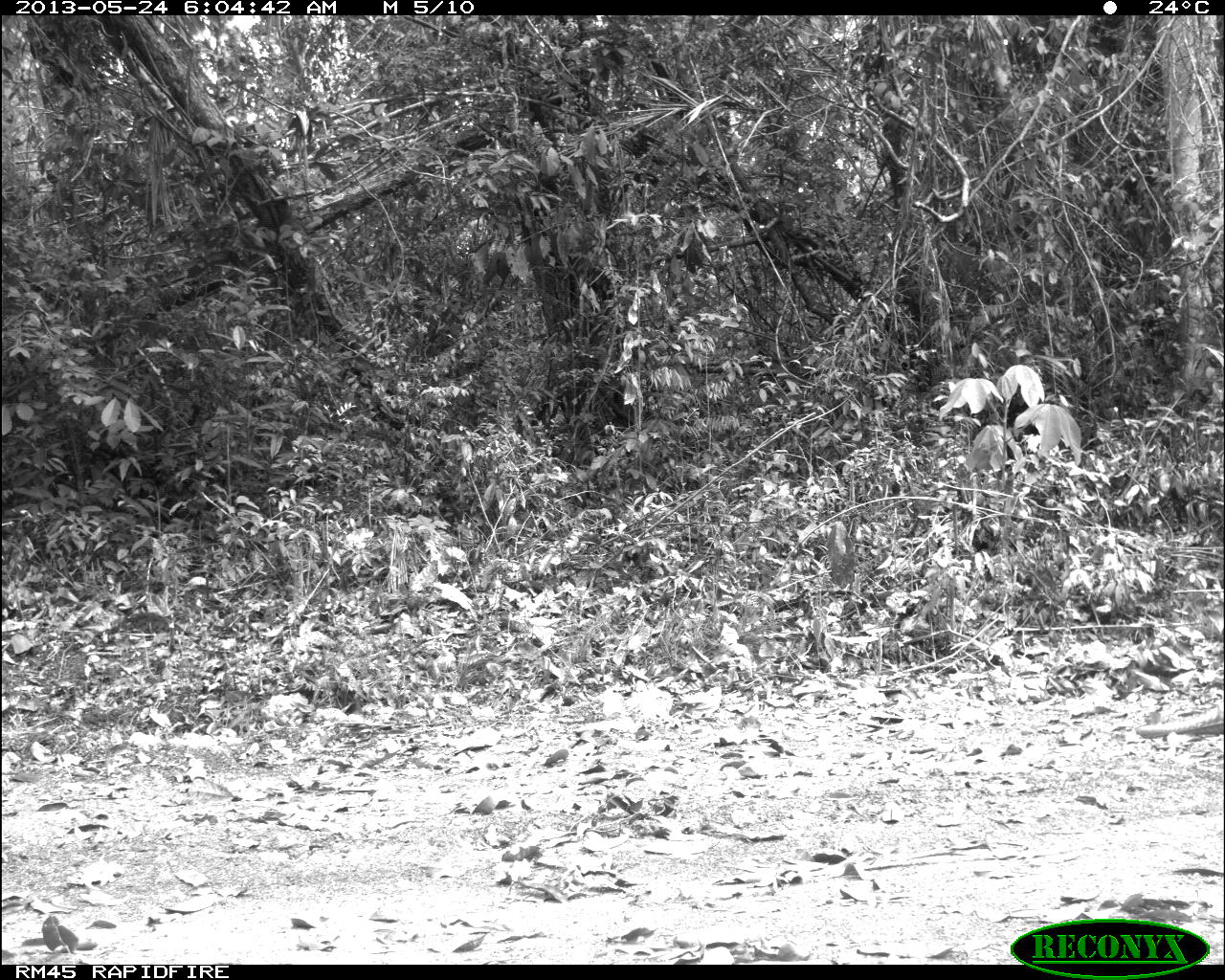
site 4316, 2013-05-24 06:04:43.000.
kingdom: Animalia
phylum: Chordata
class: Mammalia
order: Carnivora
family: Felidae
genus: Panthera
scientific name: Panthera onca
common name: jaguar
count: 1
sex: female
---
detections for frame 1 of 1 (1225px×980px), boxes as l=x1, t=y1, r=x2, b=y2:
panthera onca: l=1133, t=703, r=1224, b=738